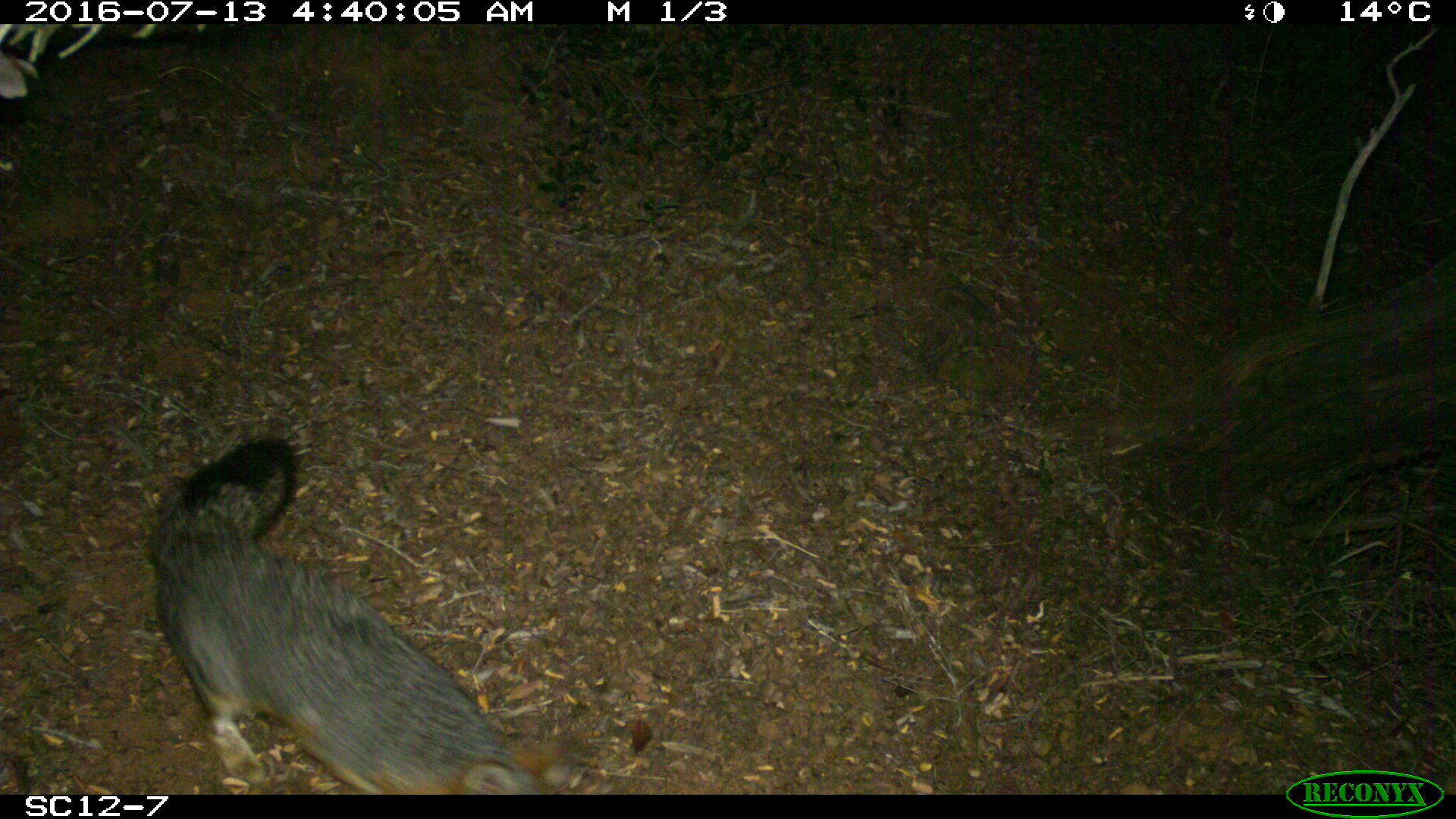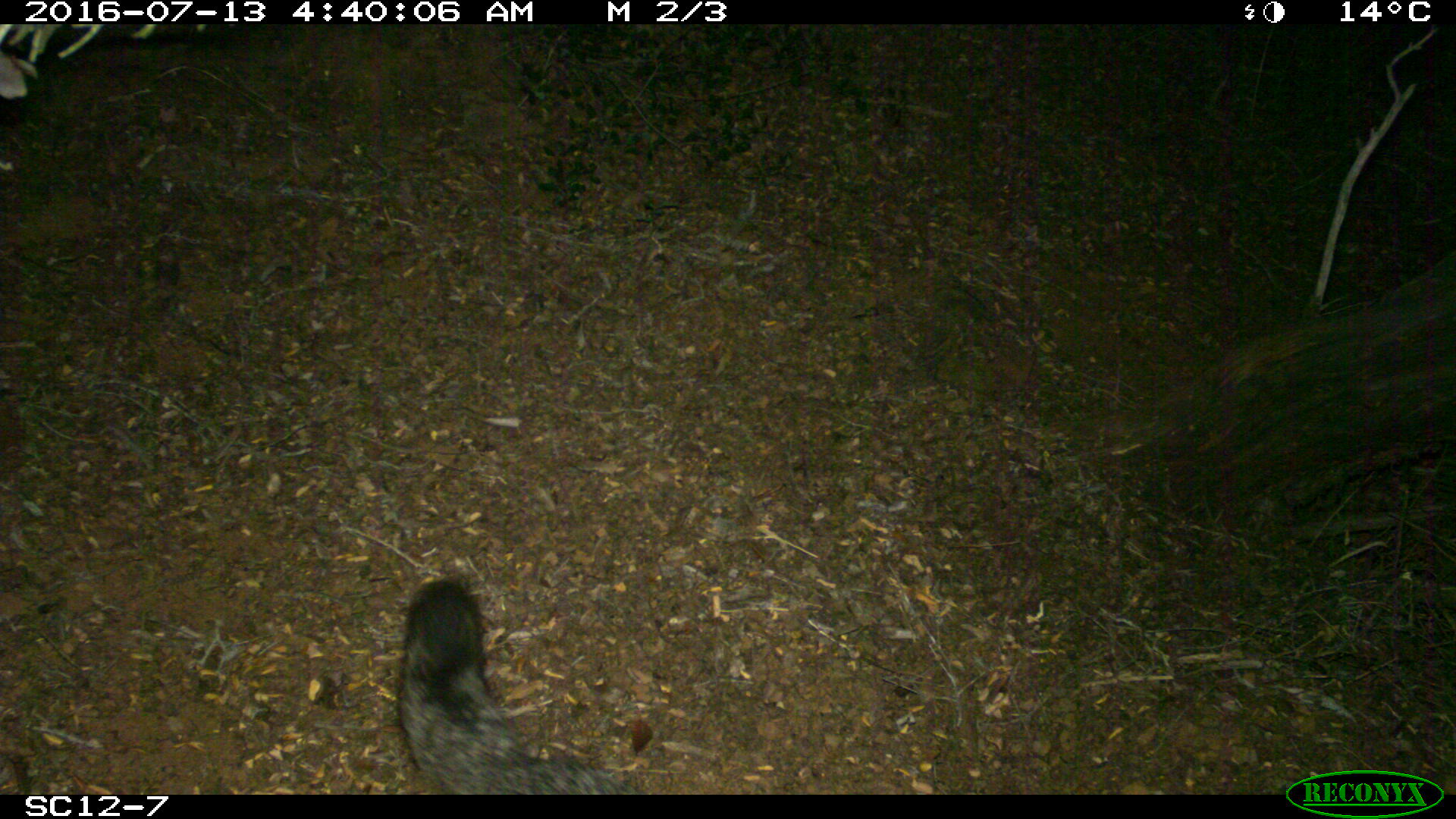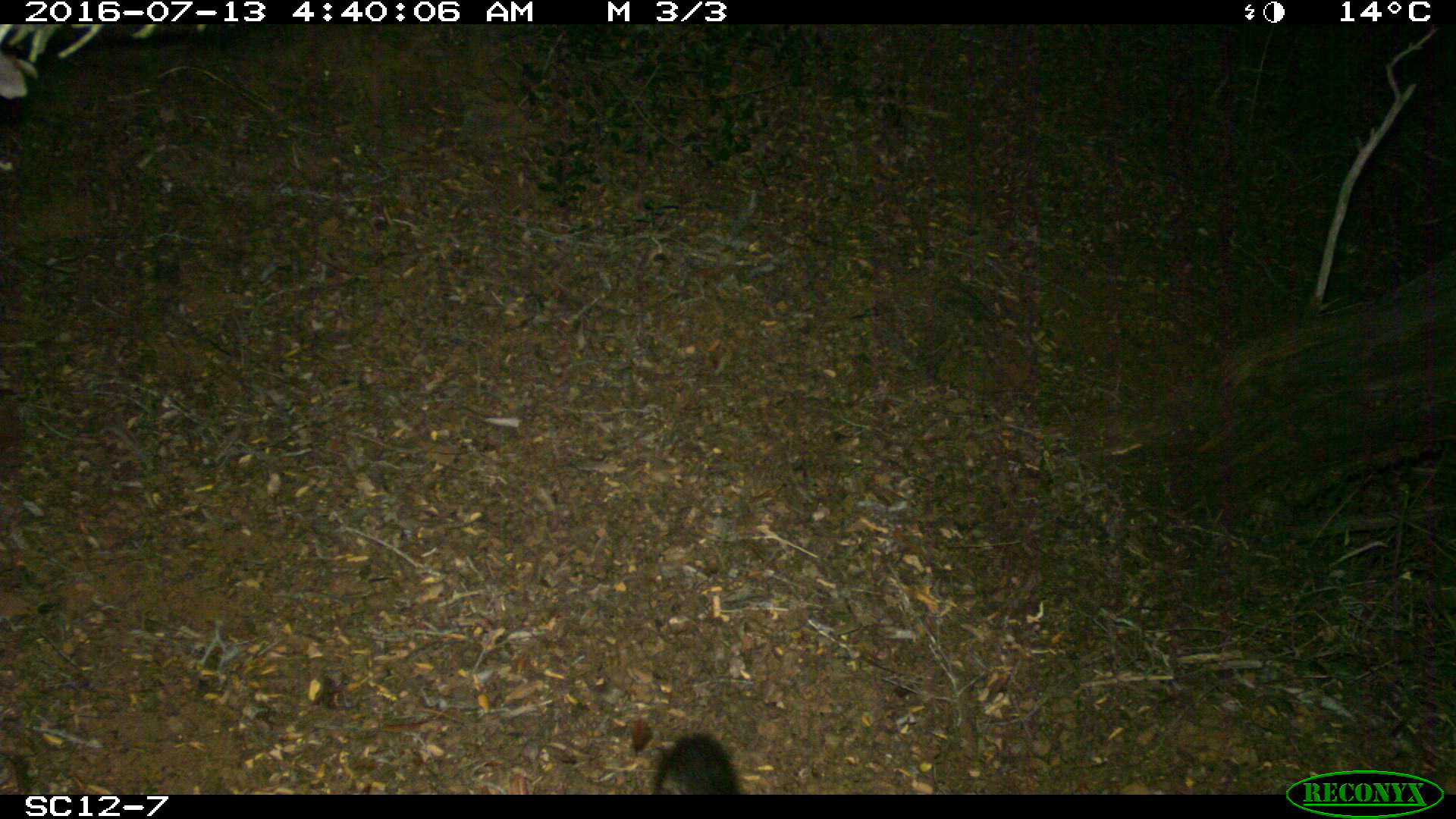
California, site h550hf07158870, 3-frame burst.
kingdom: Animalia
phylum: Chordata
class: Mammalia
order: Carnivora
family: Canidae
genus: Urocyon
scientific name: Urocyon littoralis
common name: island fox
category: fox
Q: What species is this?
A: Fox (island fox) (Urocyon littoralis).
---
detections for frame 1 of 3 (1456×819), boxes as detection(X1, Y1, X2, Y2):
fox: detection(145, 439, 573, 795)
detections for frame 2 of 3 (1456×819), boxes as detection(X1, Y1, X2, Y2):
fox: detection(397, 578, 639, 795)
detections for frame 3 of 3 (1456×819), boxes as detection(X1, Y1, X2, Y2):
fox: detection(654, 732, 743, 794)